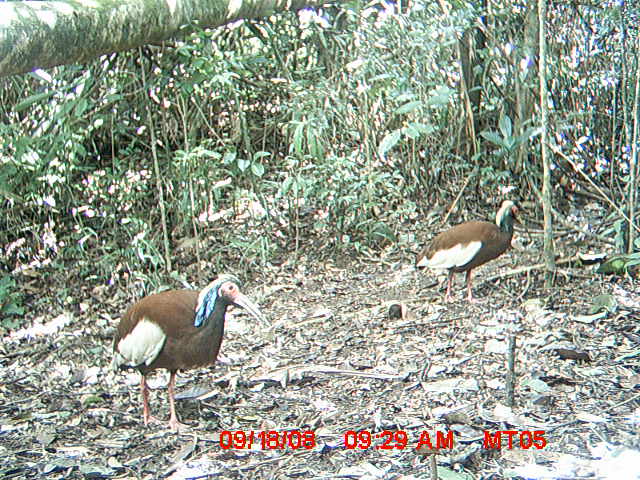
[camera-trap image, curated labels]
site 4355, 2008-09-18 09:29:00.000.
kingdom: Animalia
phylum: Chordata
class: Aves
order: Cuculiformes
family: Cuculidae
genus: Coua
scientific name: Coua serriana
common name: red-breasted coua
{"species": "Coua serriana (red-breasted coua)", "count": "2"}